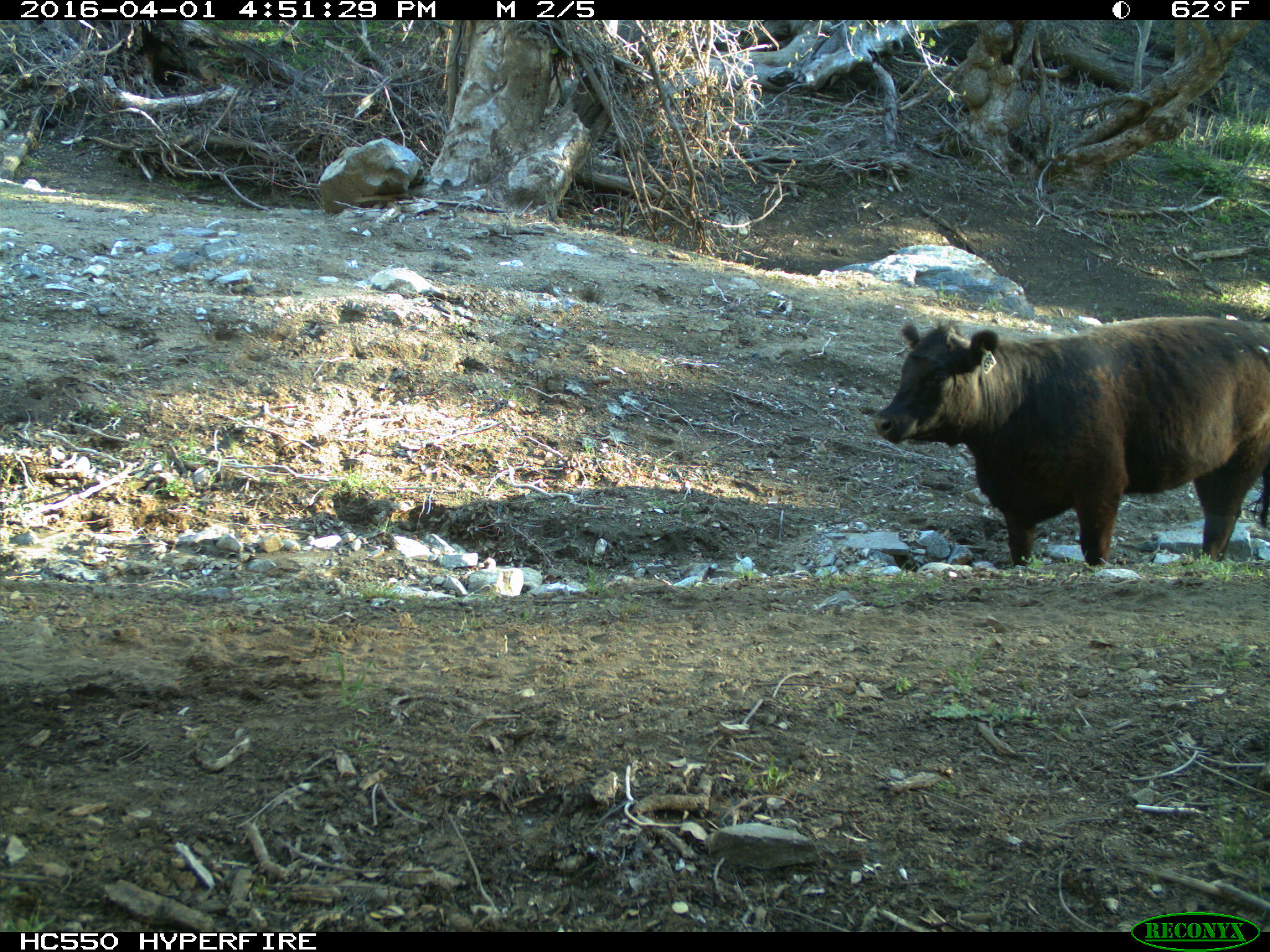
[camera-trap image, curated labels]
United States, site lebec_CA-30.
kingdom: Animalia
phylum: Chordata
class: Mammalia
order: Artiodactyla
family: Bovidae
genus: Bos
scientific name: Bos taurus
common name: domestic cow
Bos taurus (domestic cow).